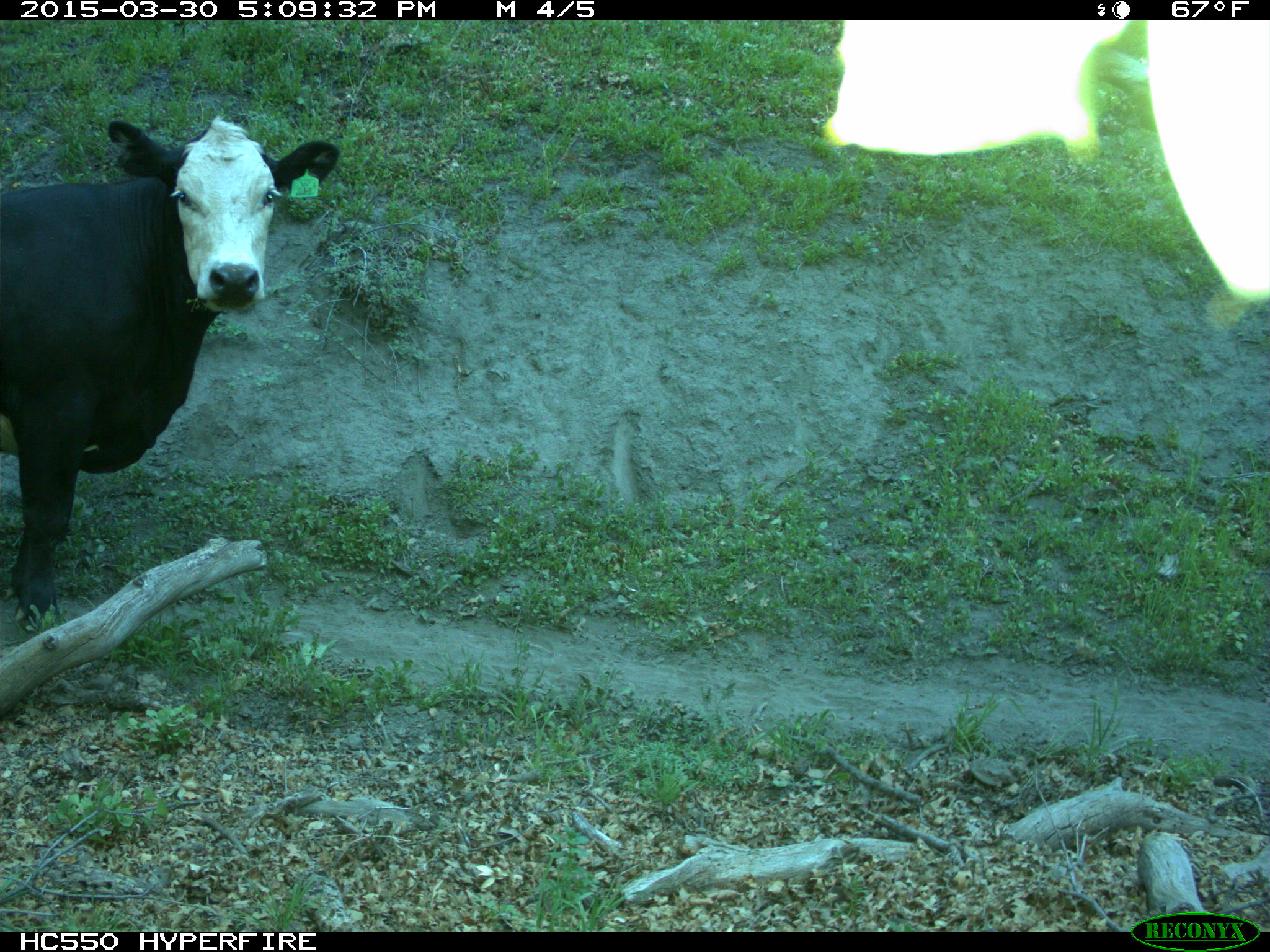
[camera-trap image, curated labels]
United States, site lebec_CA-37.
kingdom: Animalia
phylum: Chordata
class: Mammalia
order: Artiodactyla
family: Bovidae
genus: Bos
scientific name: Bos taurus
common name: domestic cow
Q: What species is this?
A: Bos taurus (domestic cow).